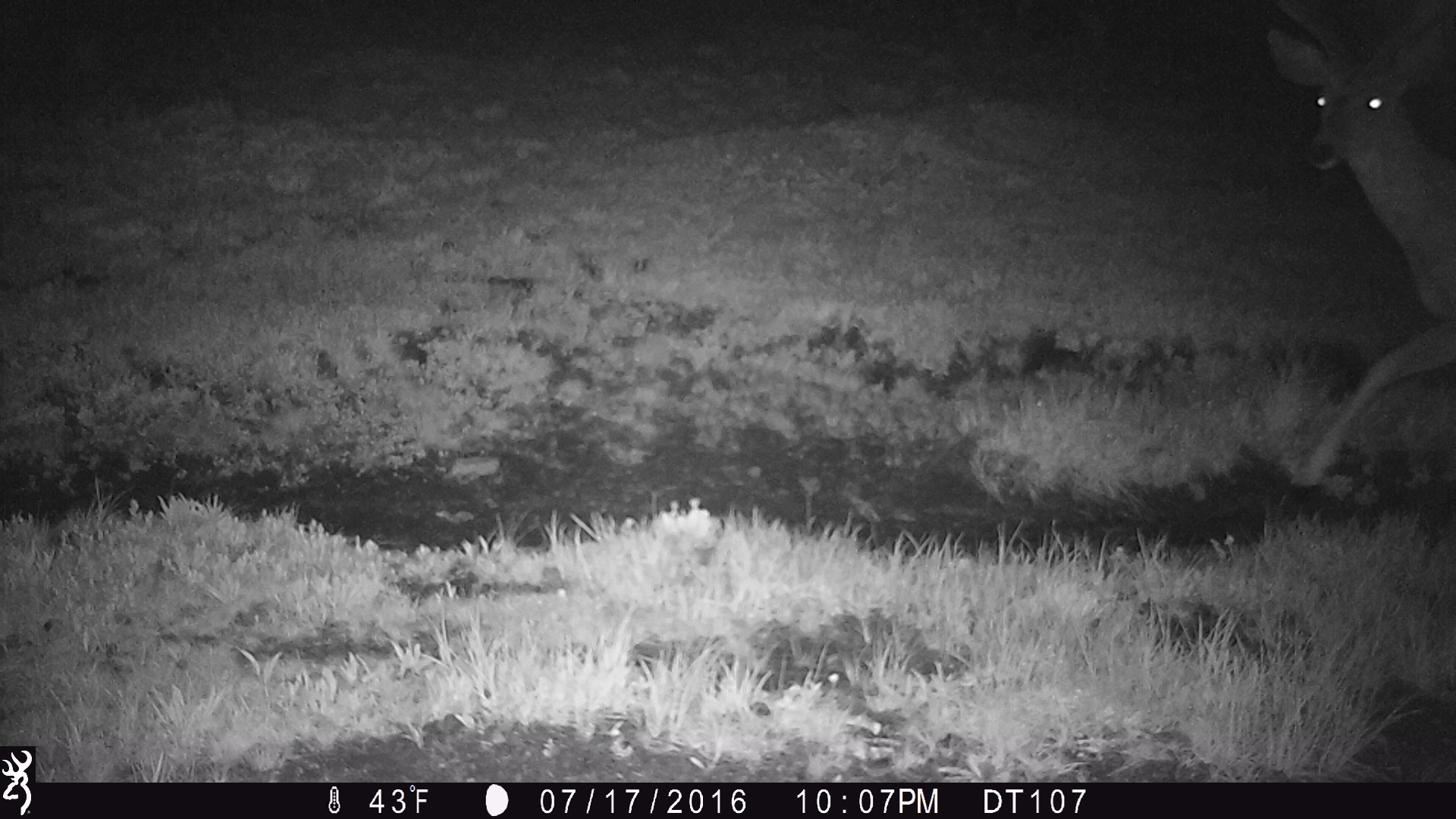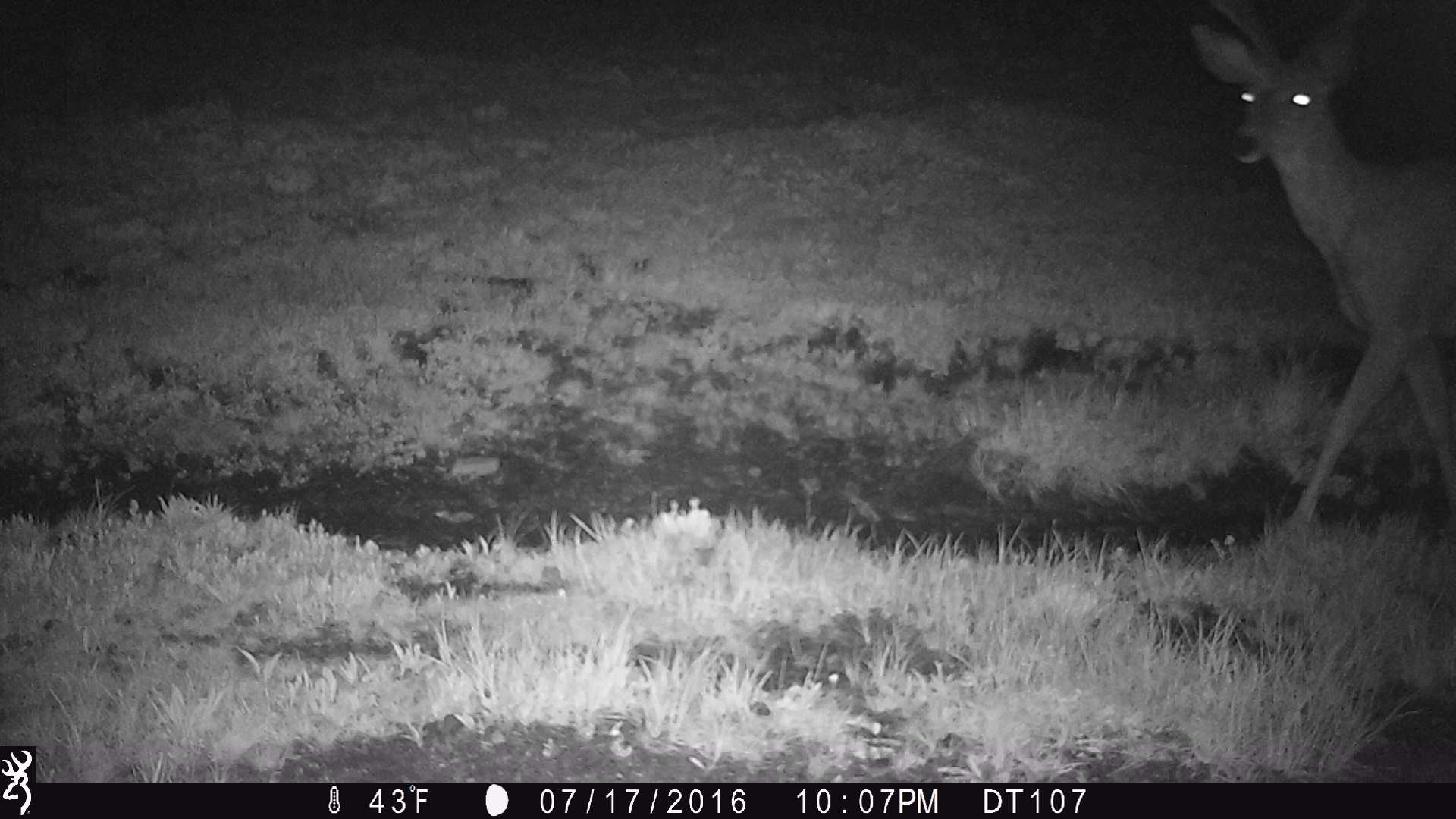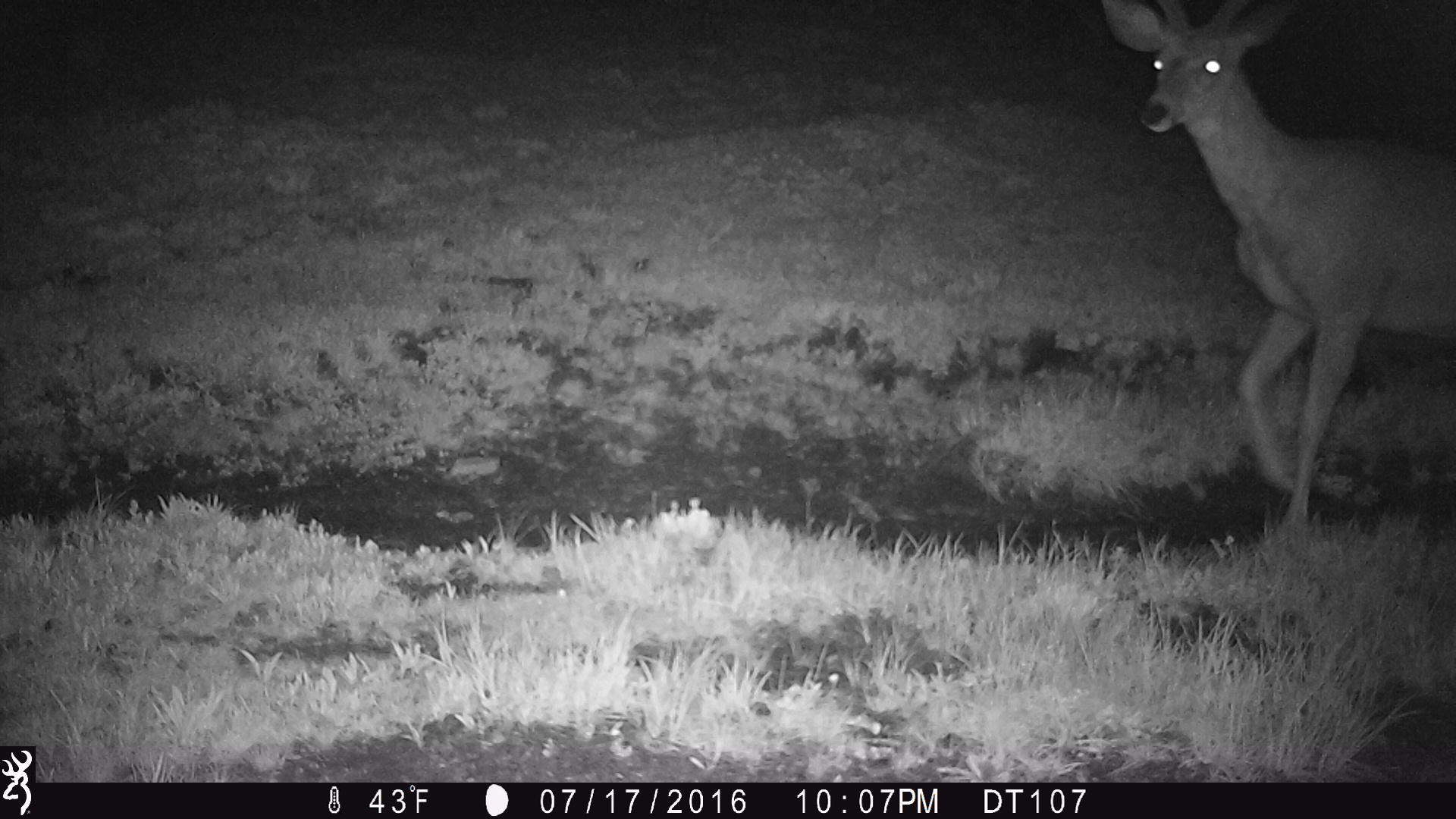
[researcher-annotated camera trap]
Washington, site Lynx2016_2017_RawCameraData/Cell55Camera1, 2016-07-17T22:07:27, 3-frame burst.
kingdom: Animalia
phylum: Chordata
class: Mammalia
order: Artiodactyla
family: Cervidae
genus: Odocoileus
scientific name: Odocoileus hemionus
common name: mule deer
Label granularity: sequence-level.